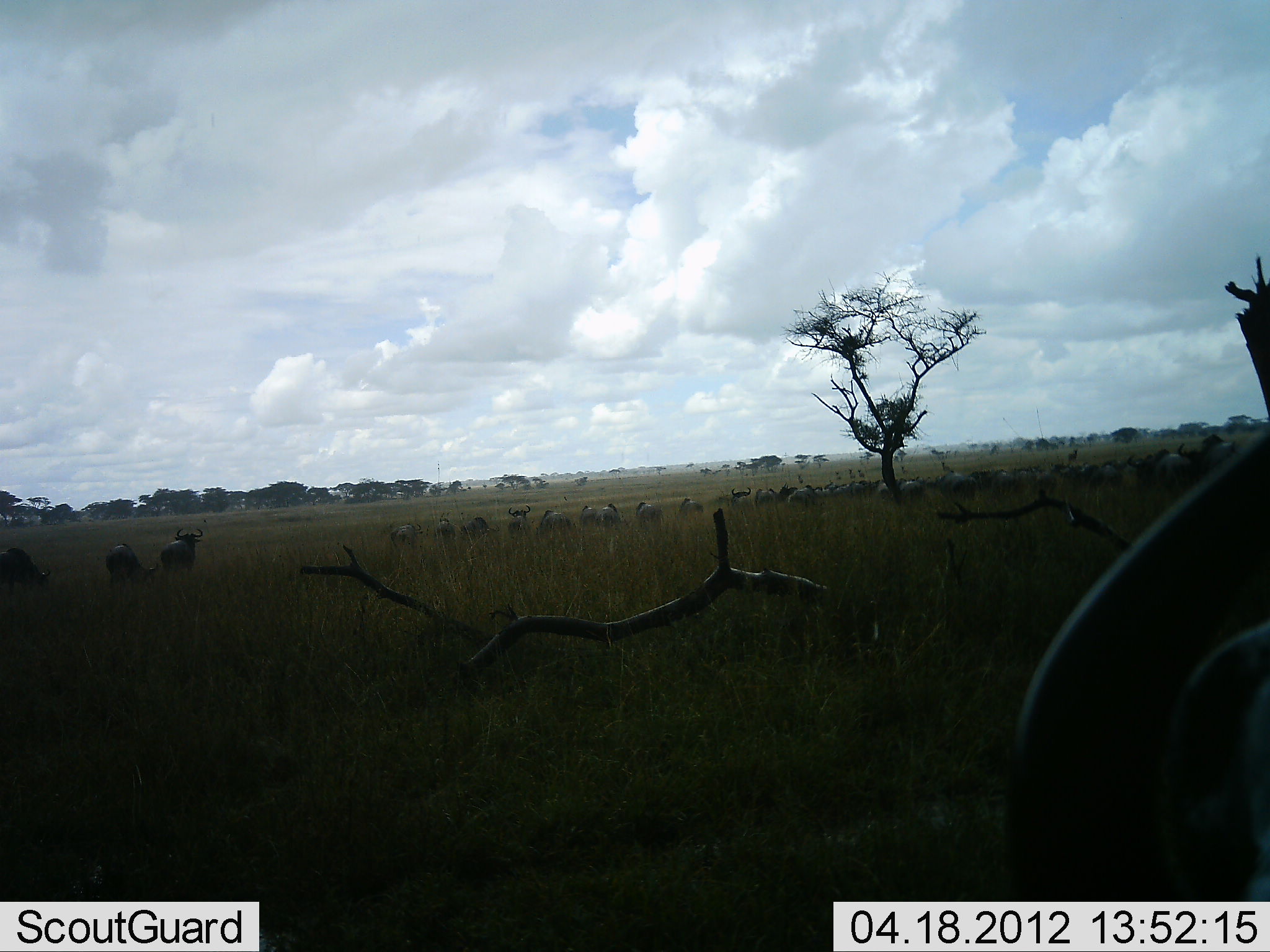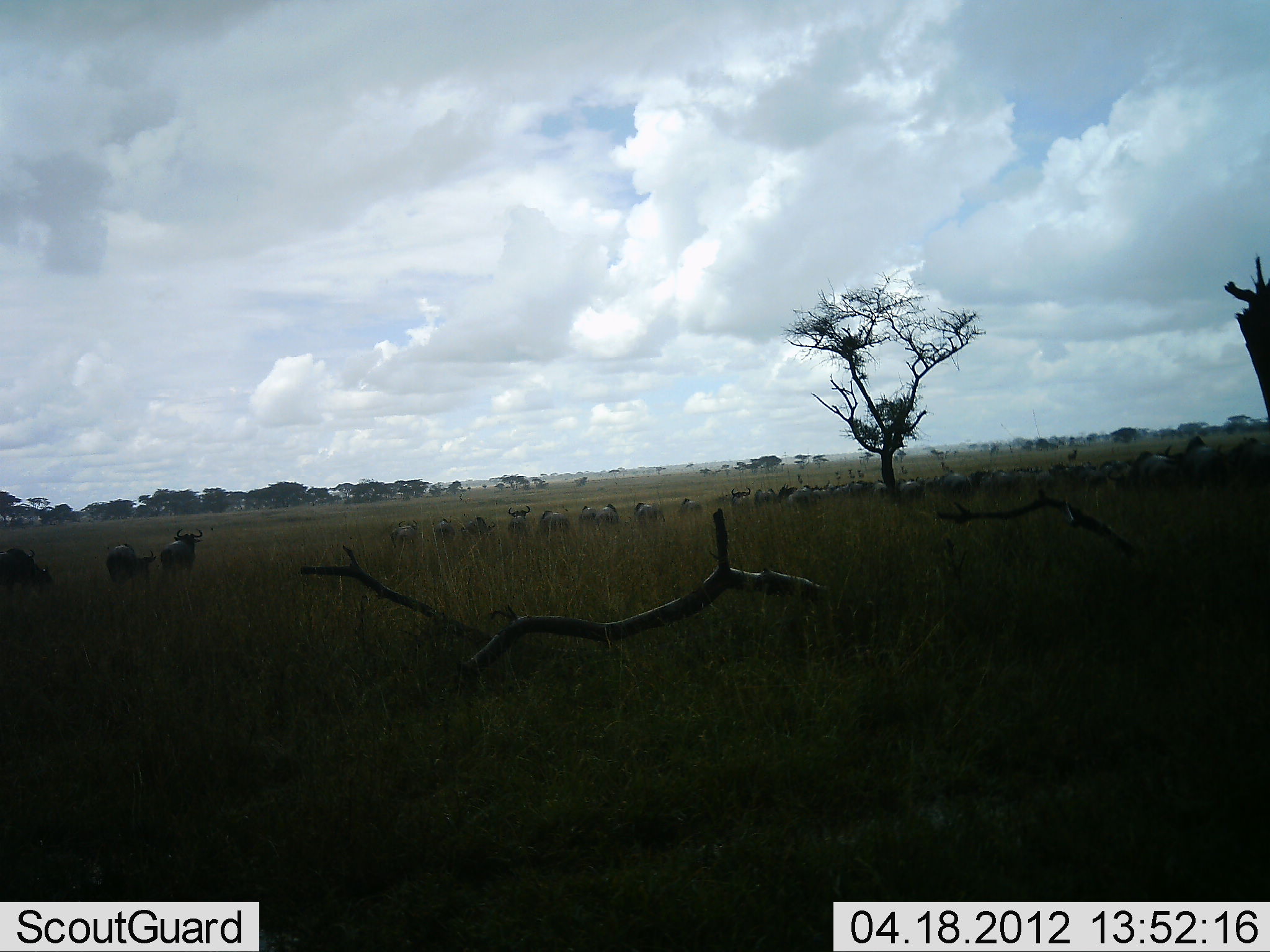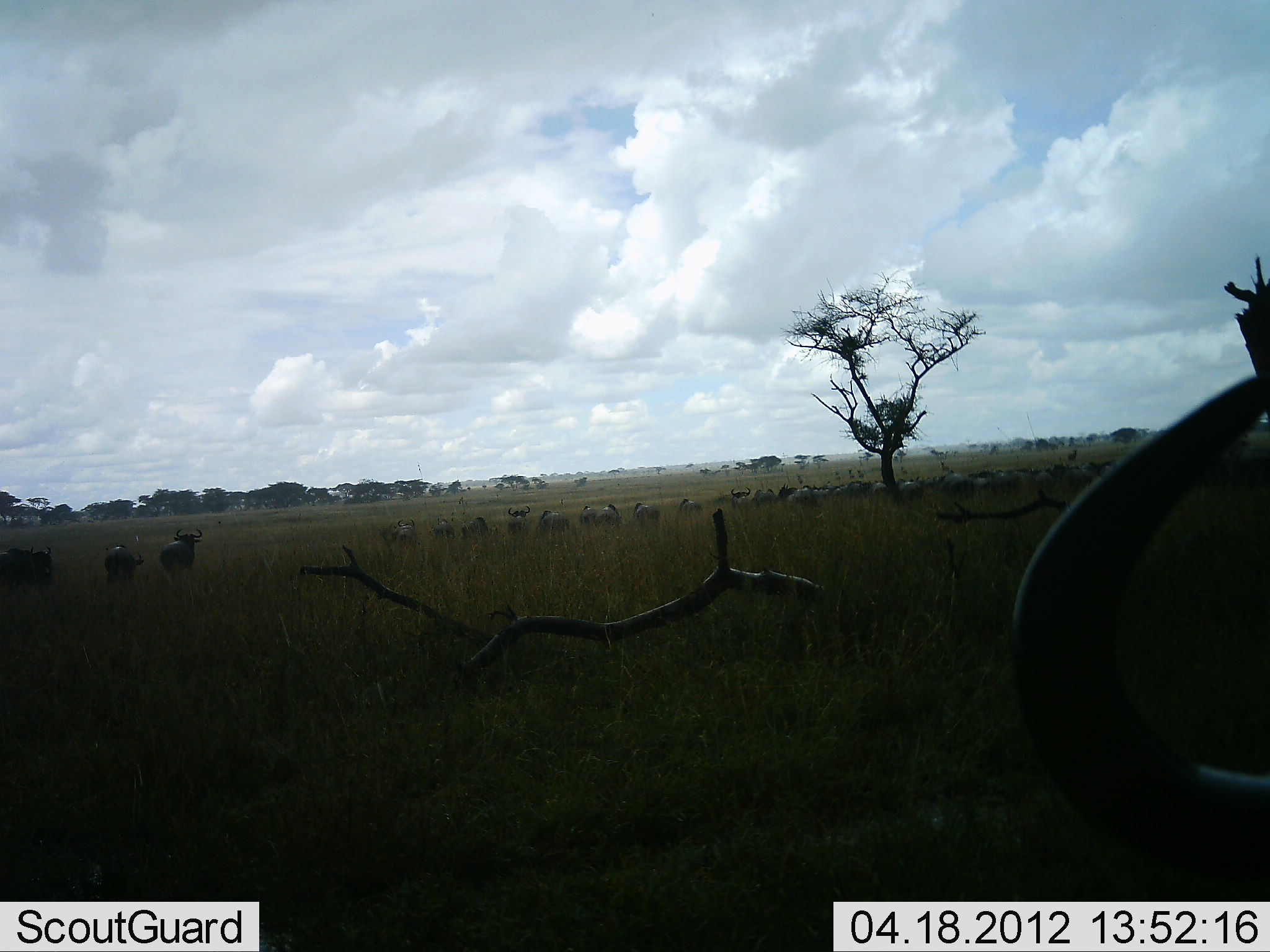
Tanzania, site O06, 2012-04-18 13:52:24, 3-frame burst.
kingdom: Animalia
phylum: Chordata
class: Mammalia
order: Artiodactyla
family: Bovidae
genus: Connochaetes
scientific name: Connochaetes taurinus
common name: blue wildebeest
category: wildebeest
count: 11-50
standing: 81%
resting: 0%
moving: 38%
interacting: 0%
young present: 0%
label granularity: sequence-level